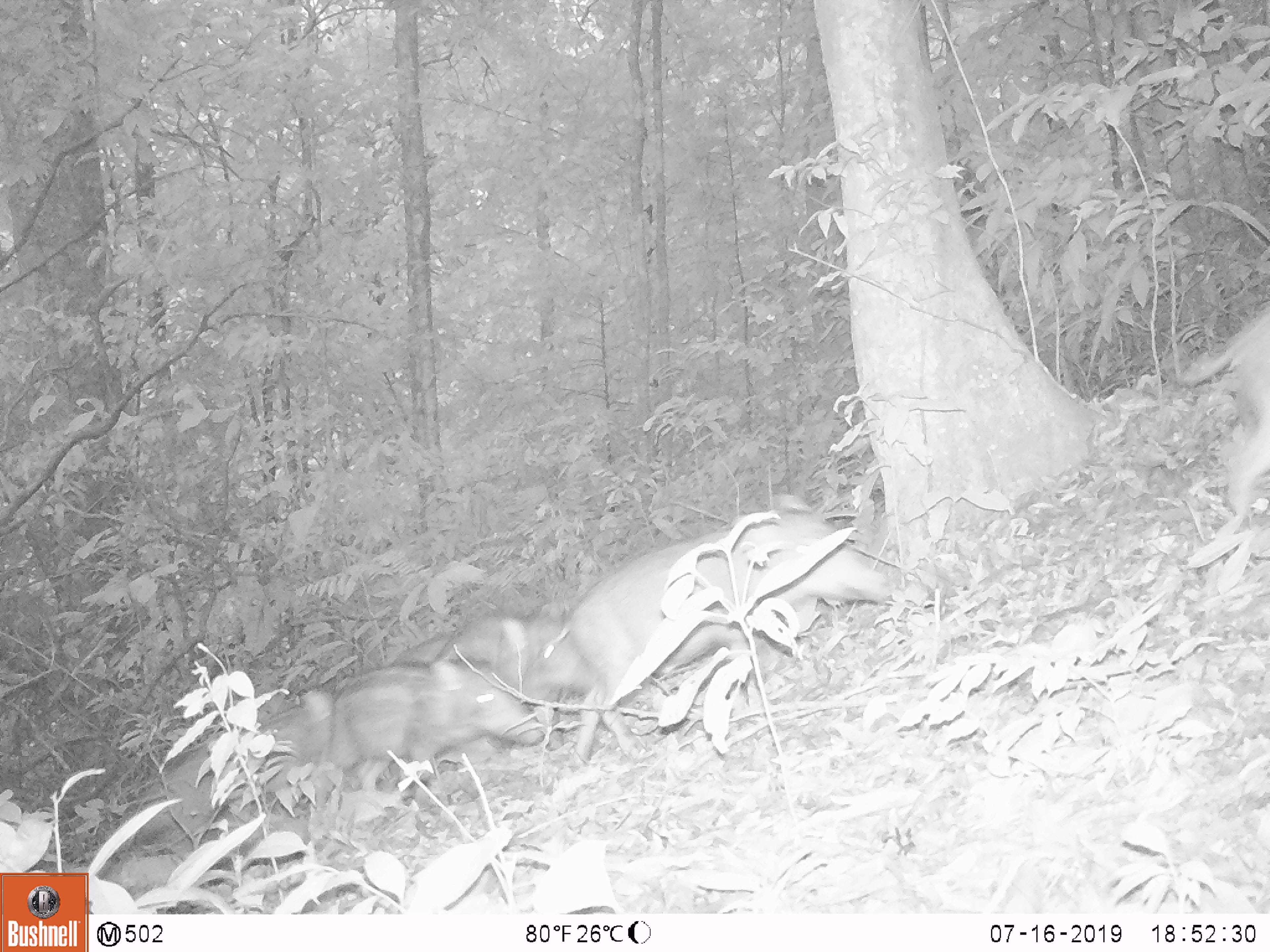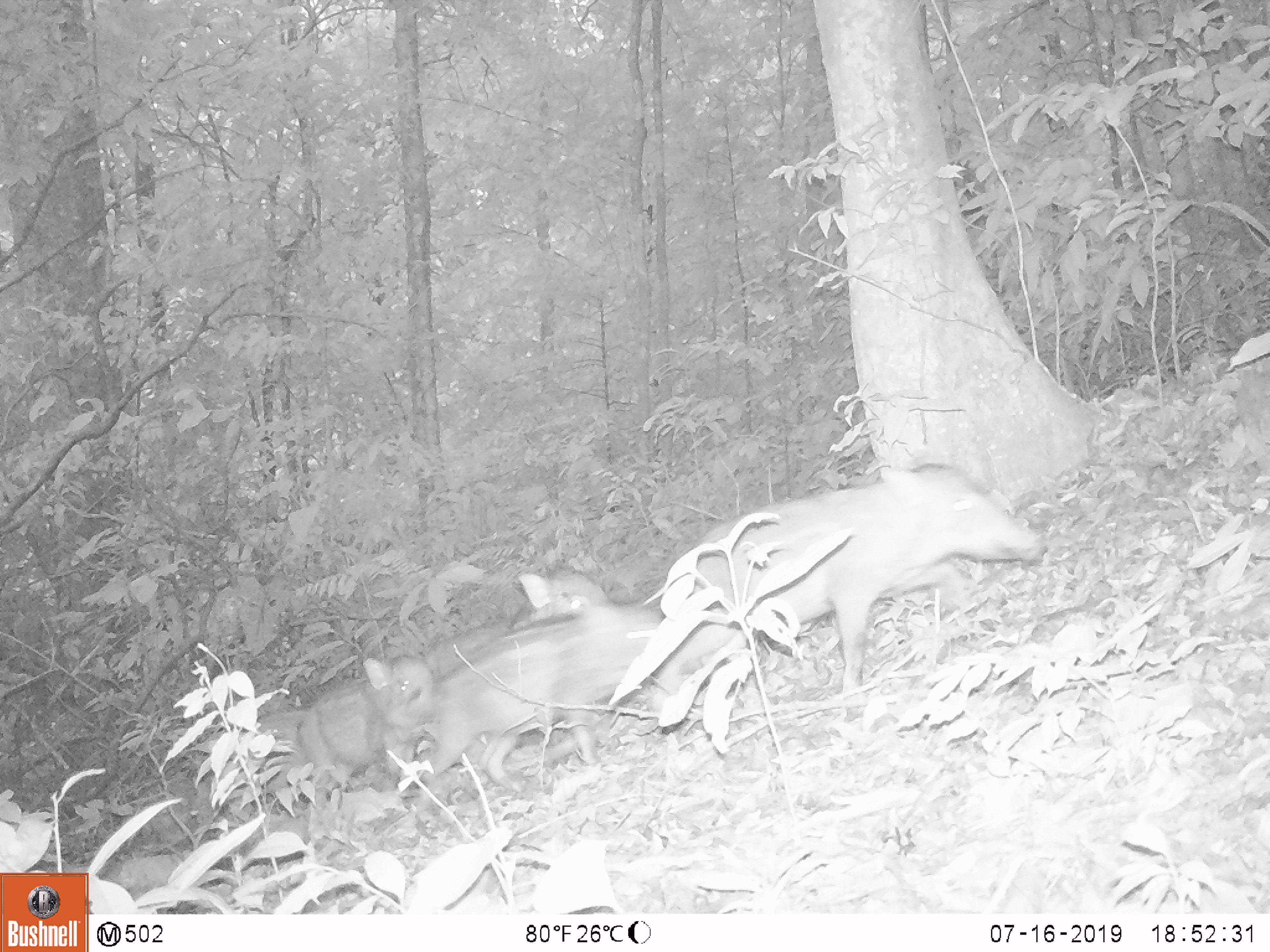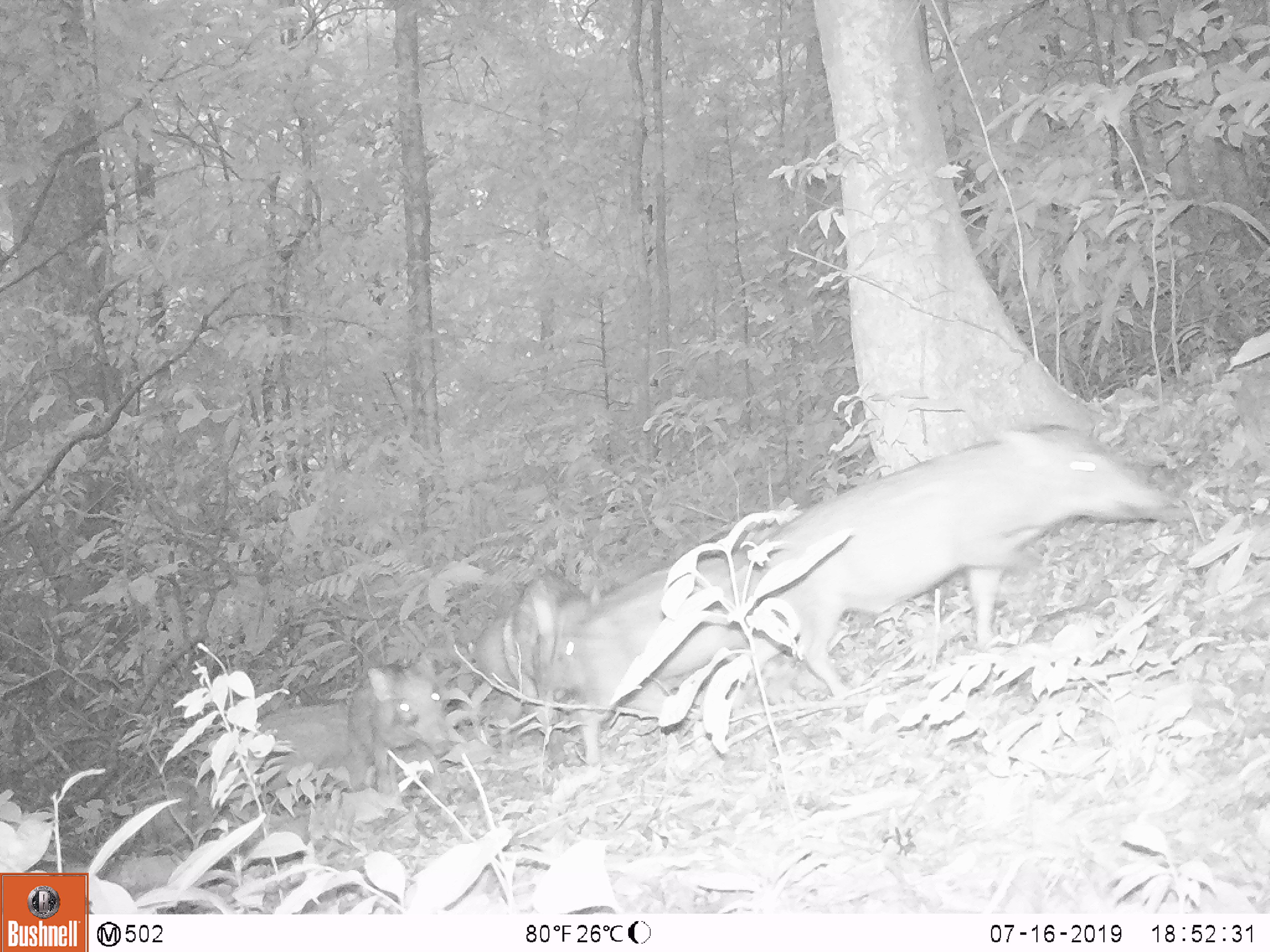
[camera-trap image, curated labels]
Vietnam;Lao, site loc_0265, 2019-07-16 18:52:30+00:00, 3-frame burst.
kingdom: Animalia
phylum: Chordata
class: Mammalia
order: Artiodactyla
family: Suidae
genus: Sus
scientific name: Sus scrofa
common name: eurasian wild pig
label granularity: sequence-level